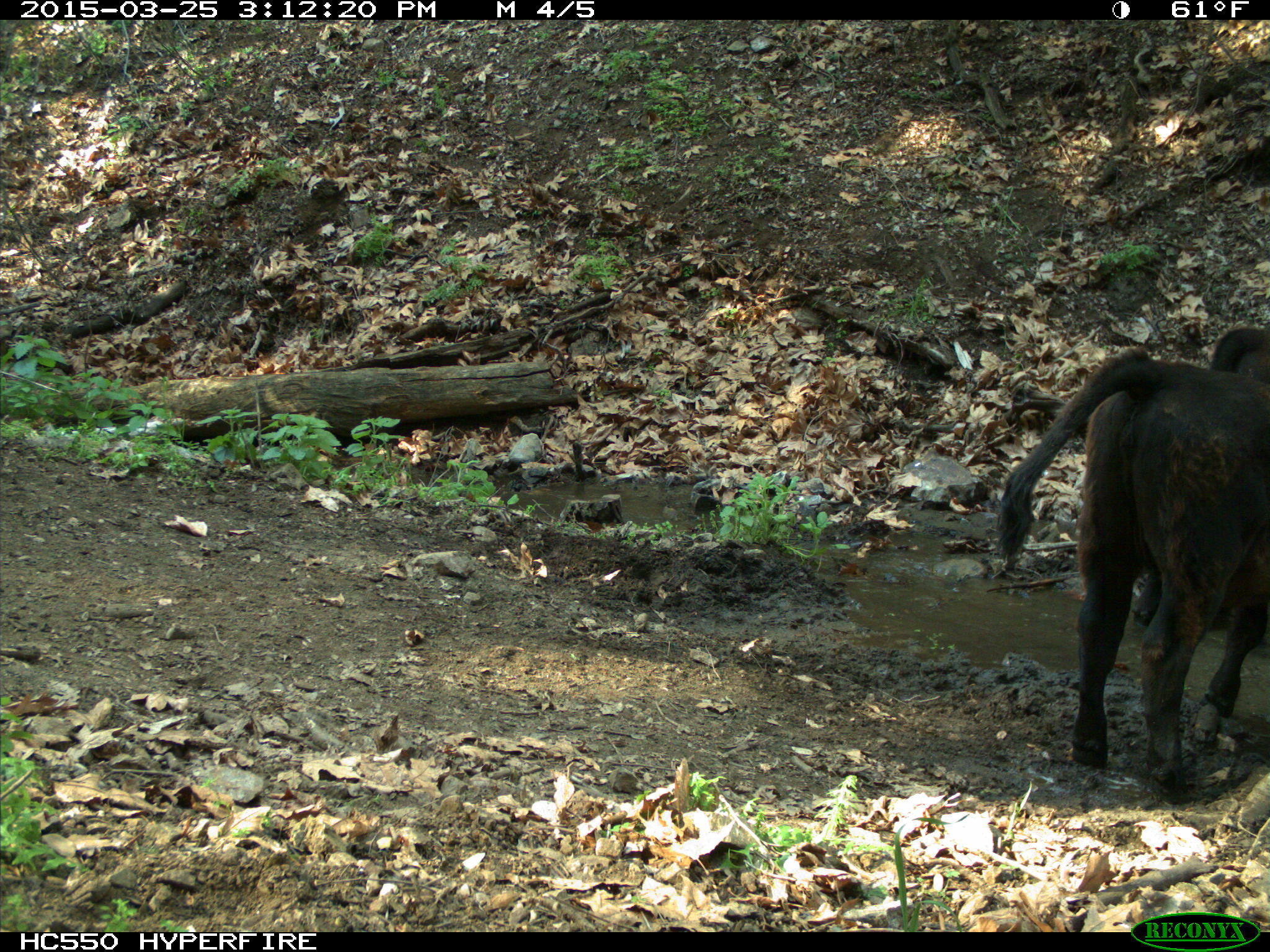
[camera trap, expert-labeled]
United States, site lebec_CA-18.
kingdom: Animalia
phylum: Chordata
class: Mammalia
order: Artiodactyla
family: Bovidae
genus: Bos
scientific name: Bos taurus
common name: domestic cow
Bos taurus (domestic cow).